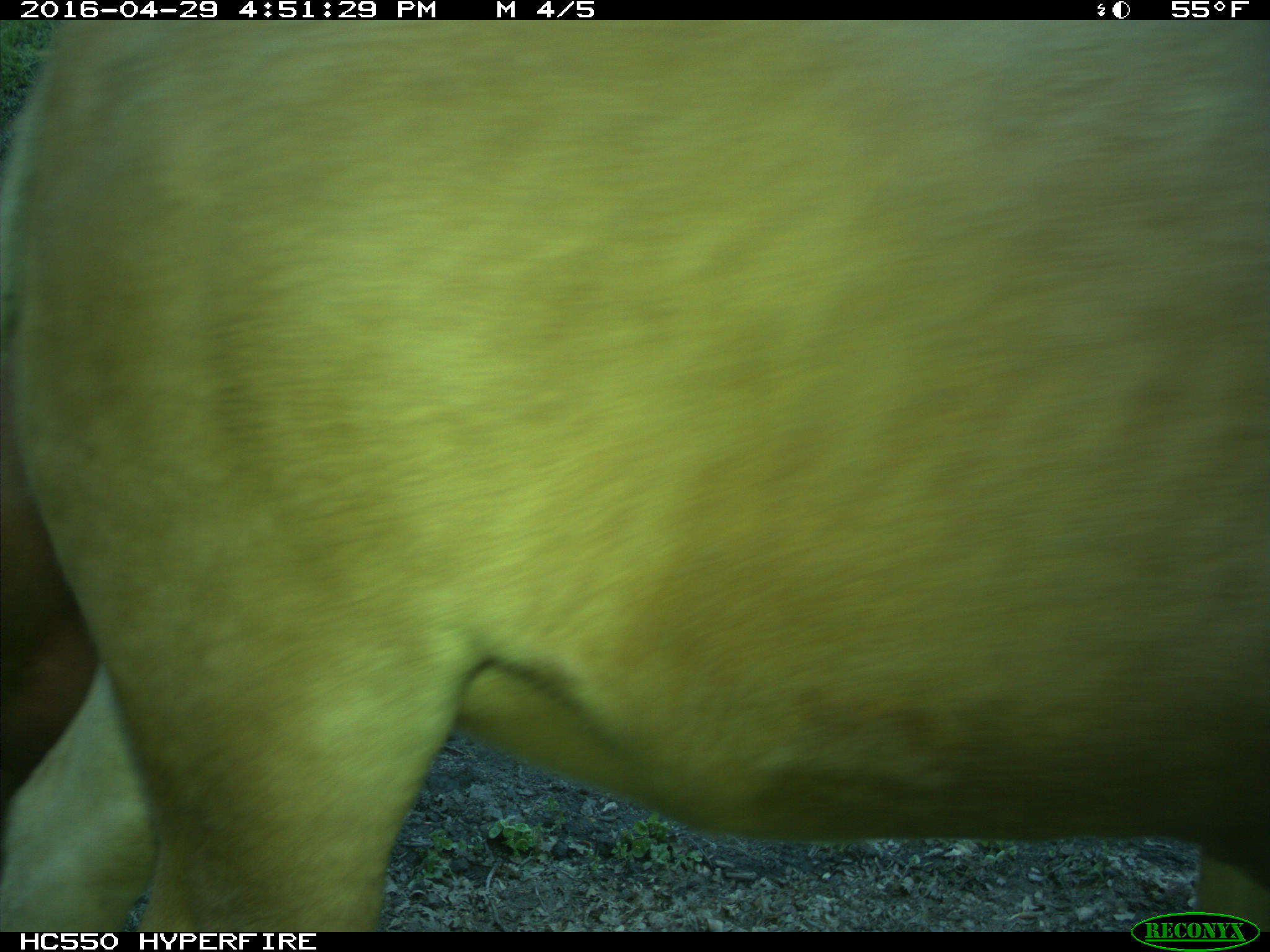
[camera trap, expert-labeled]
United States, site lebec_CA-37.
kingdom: Animalia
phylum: Chordata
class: Mammalia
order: Artiodactyla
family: Bovidae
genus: Bos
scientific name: Bos taurus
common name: domestic cow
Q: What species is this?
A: Bos taurus (domestic cow).